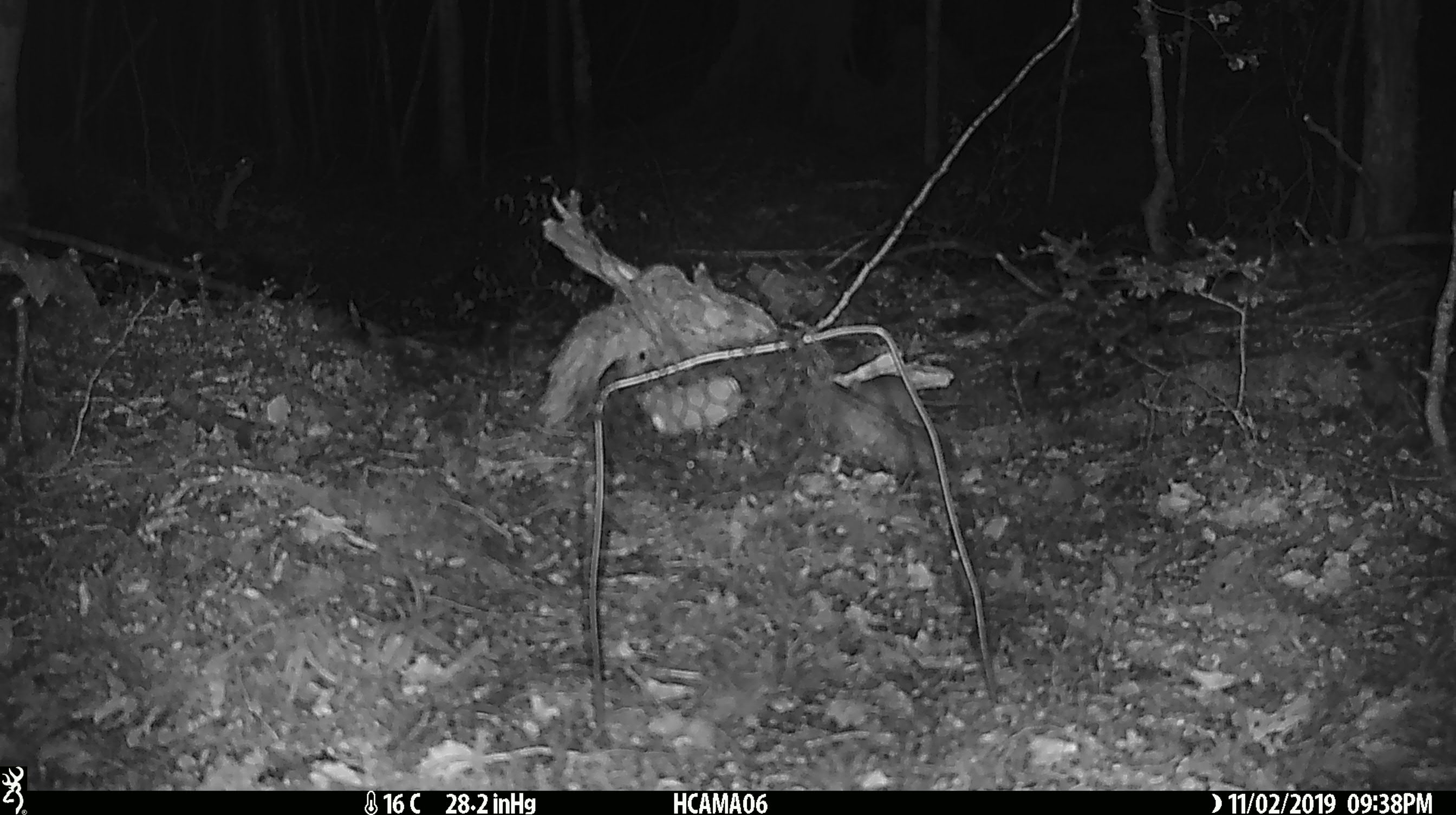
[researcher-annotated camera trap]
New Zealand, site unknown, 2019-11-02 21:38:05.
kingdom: Animalia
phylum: Chordata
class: Mammalia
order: Rodentia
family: Muridae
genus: Mus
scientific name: Mus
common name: mouse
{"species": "mouse (Mus)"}